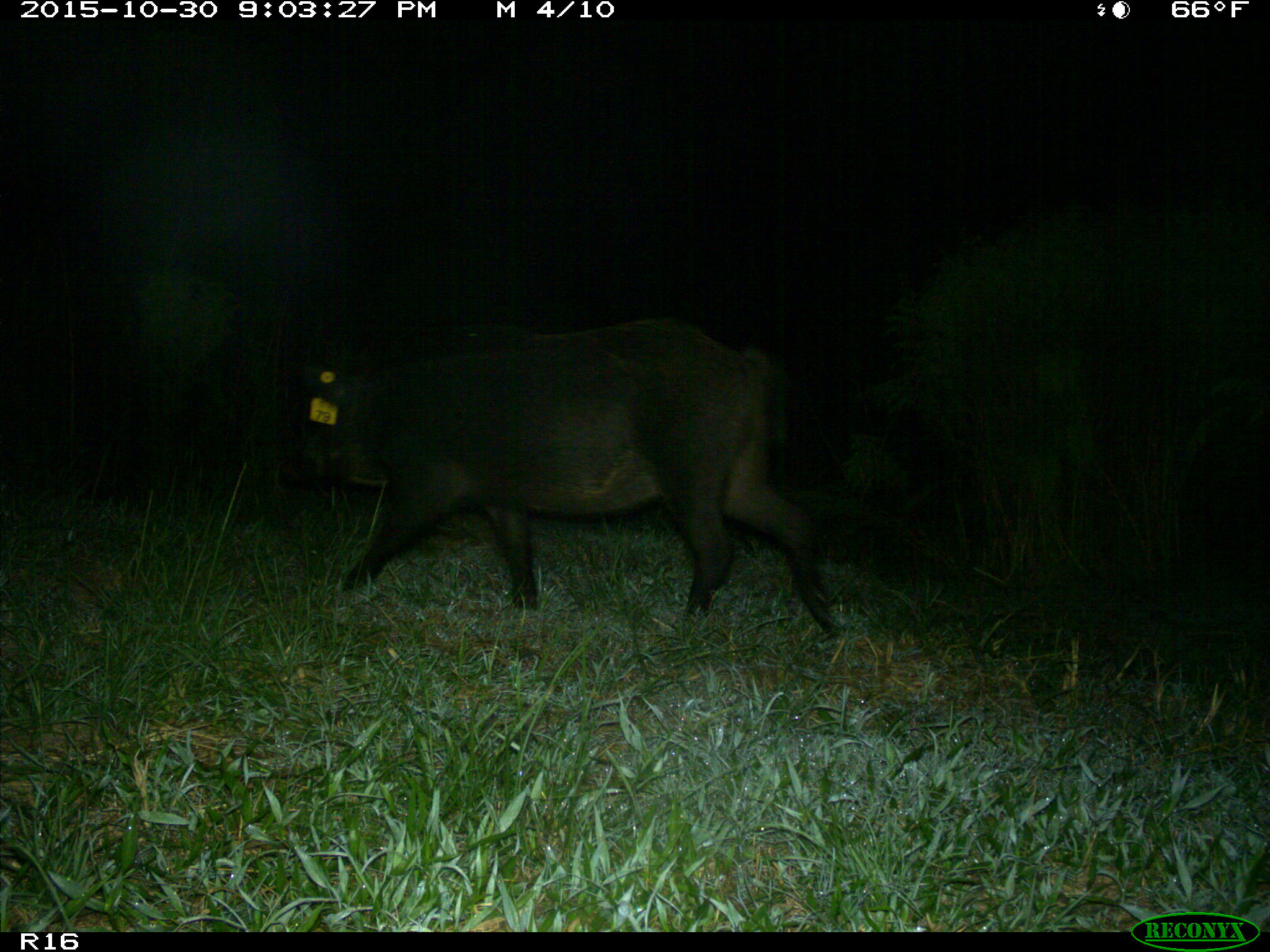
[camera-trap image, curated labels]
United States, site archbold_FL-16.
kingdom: Animalia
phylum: Chordata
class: Mammalia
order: Artiodactyla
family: Suidae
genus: Sus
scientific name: Sus scrofa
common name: wild boar